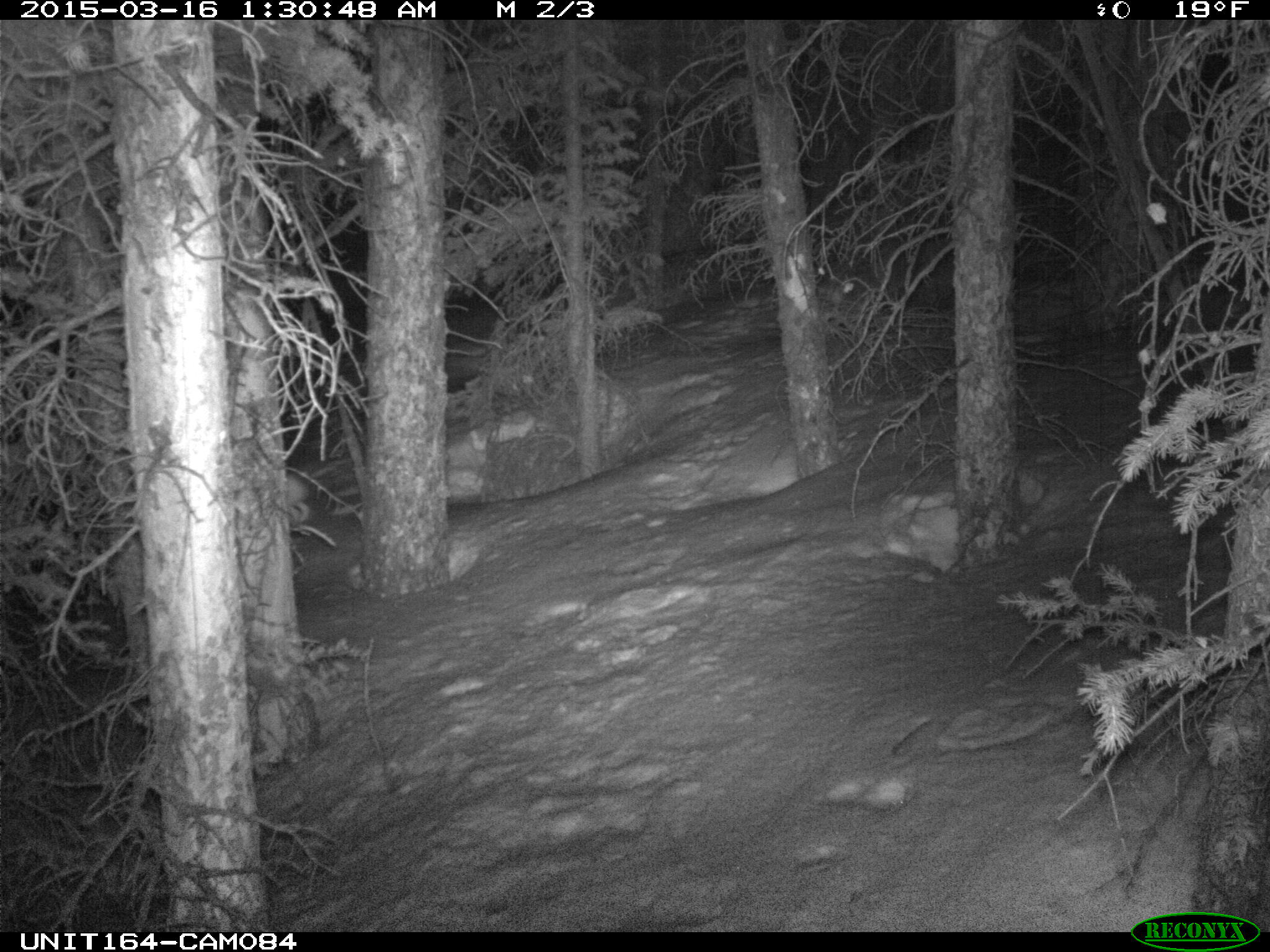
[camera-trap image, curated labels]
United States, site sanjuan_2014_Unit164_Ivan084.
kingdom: Animalia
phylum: Chordata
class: Mammalia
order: Lagomorpha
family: Leporidae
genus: Lepus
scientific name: Lepus americanus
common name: snowshoe hare